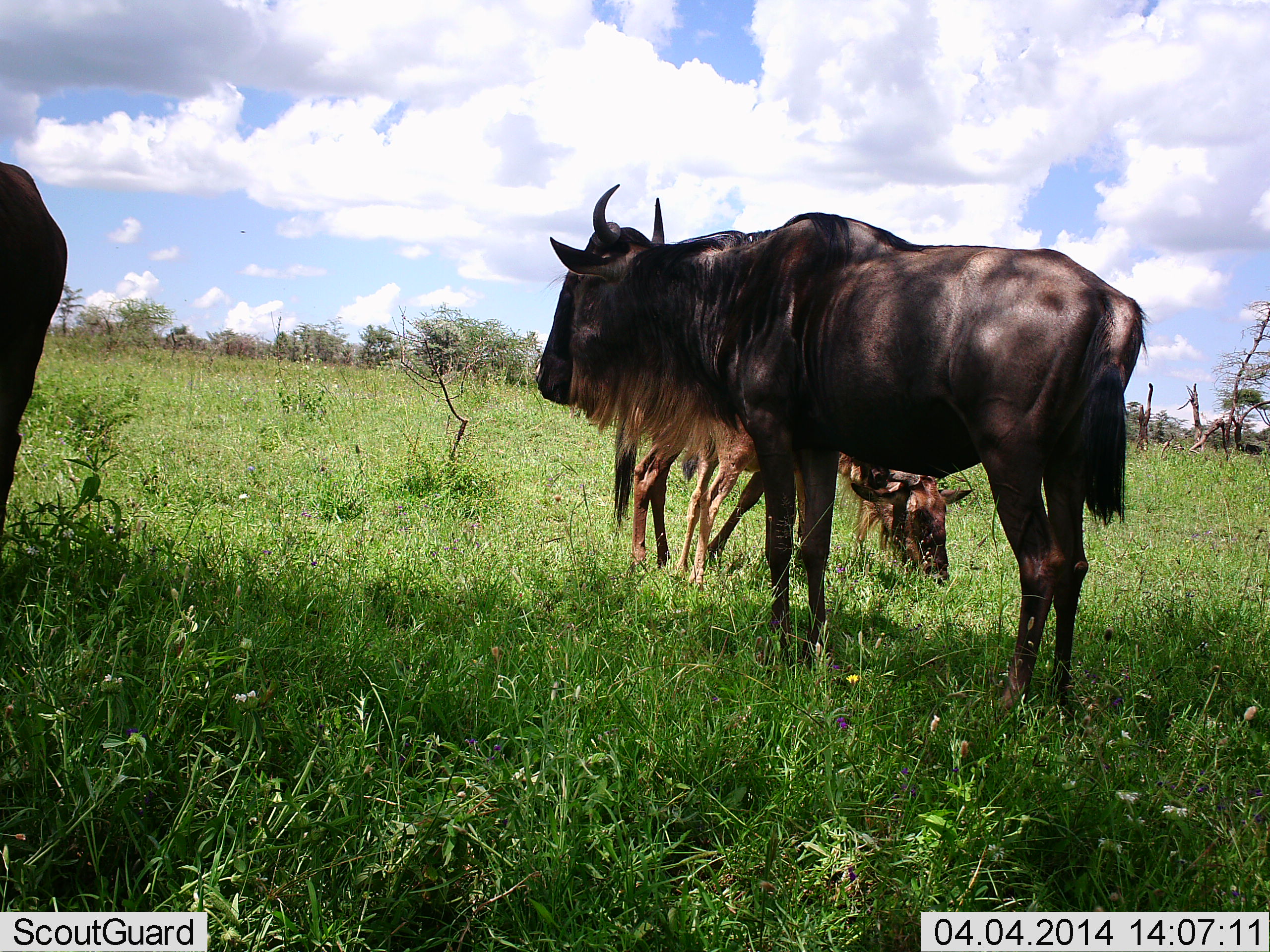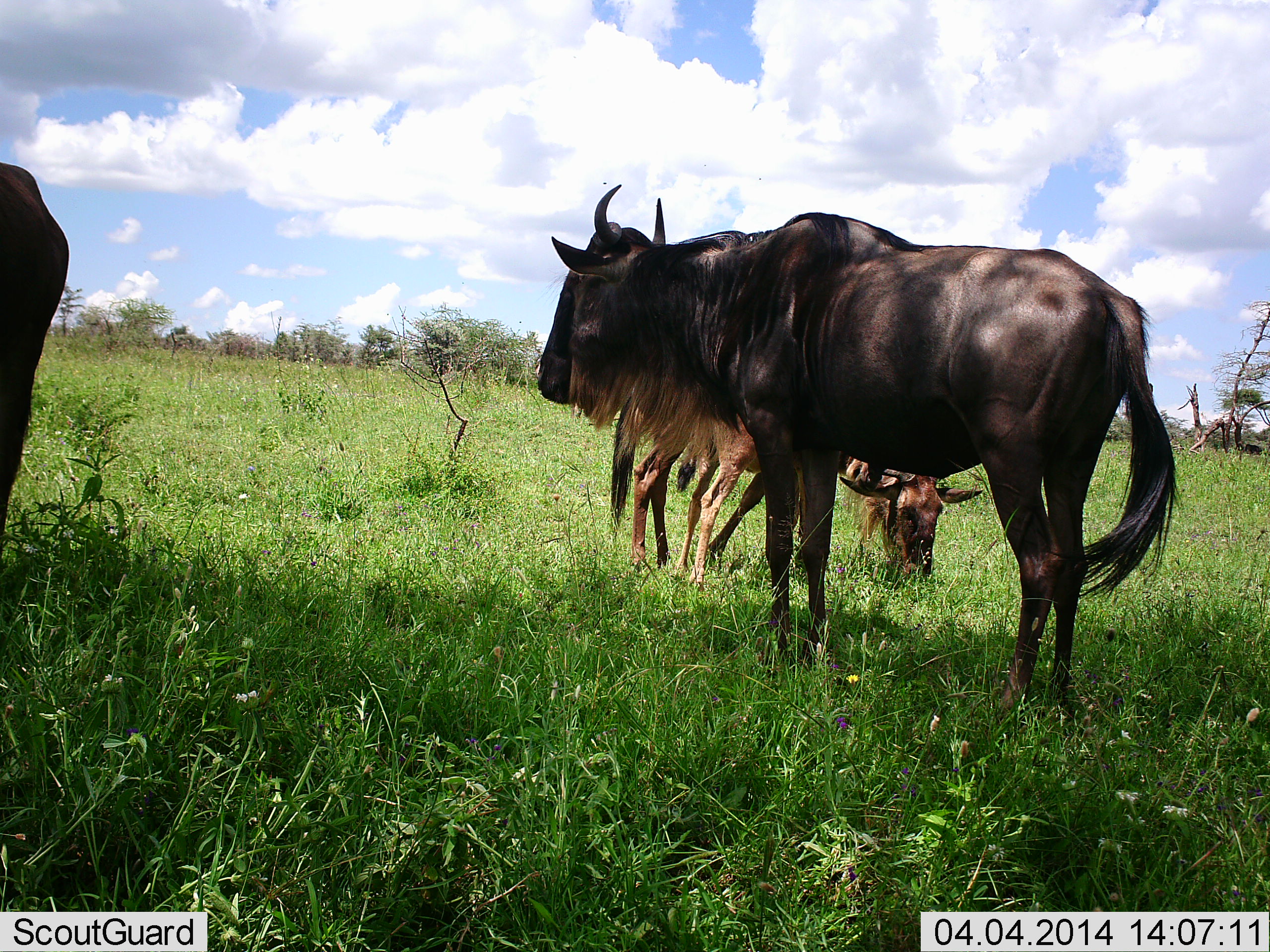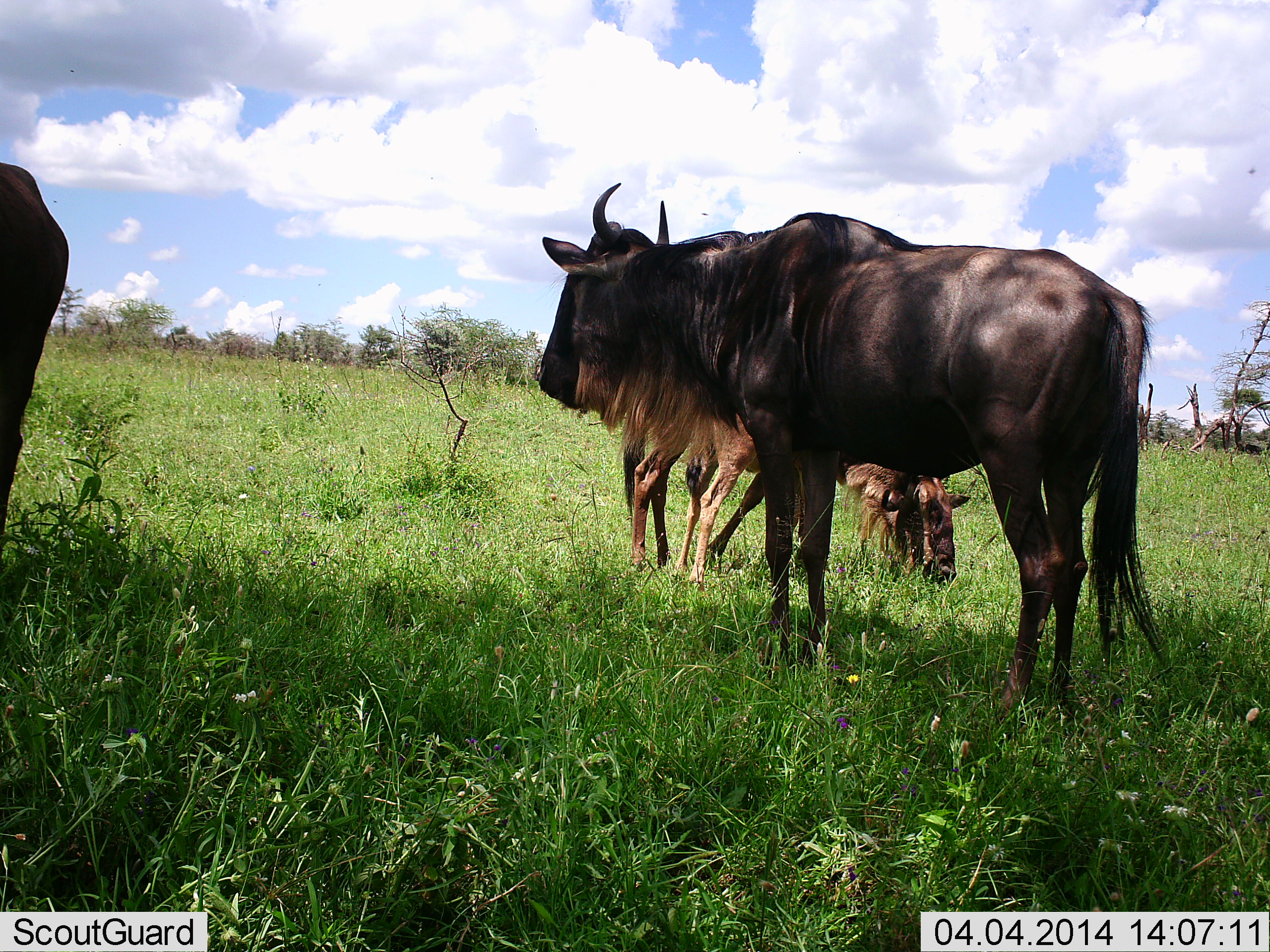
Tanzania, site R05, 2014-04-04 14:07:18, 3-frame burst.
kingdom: Animalia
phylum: Chordata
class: Mammalia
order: Artiodactyla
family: Bovidae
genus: Connochaetes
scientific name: Connochaetes taurinus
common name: blue wildebeest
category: wildebeest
Wildebeest (blue wildebeest) (Connochaetes taurinus), count 4. Behavior (volunteer vote fractions): standing 100%, resting 0%, moving 0%, interacting 0%. Young present (vote fraction): 30%. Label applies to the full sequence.